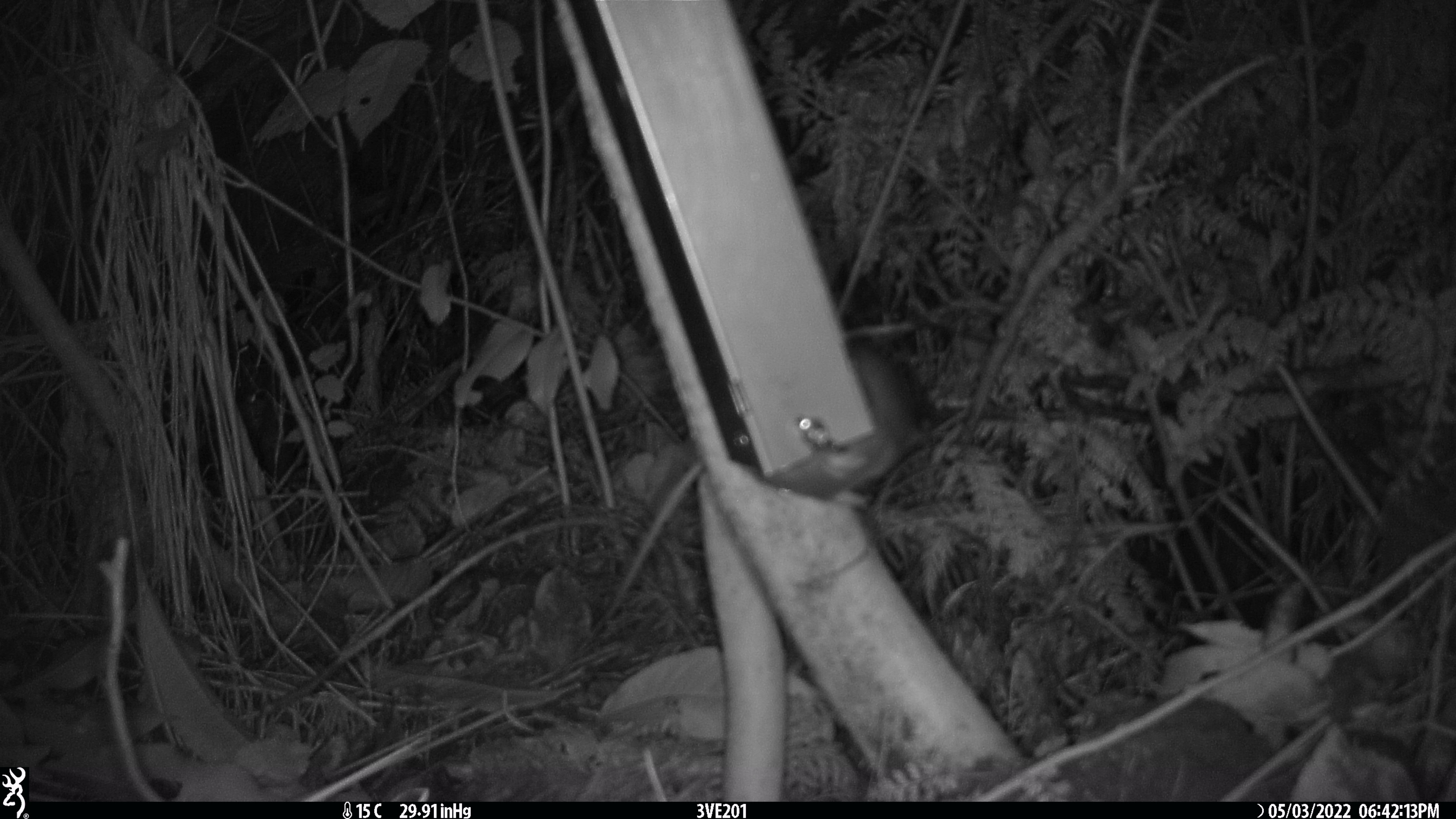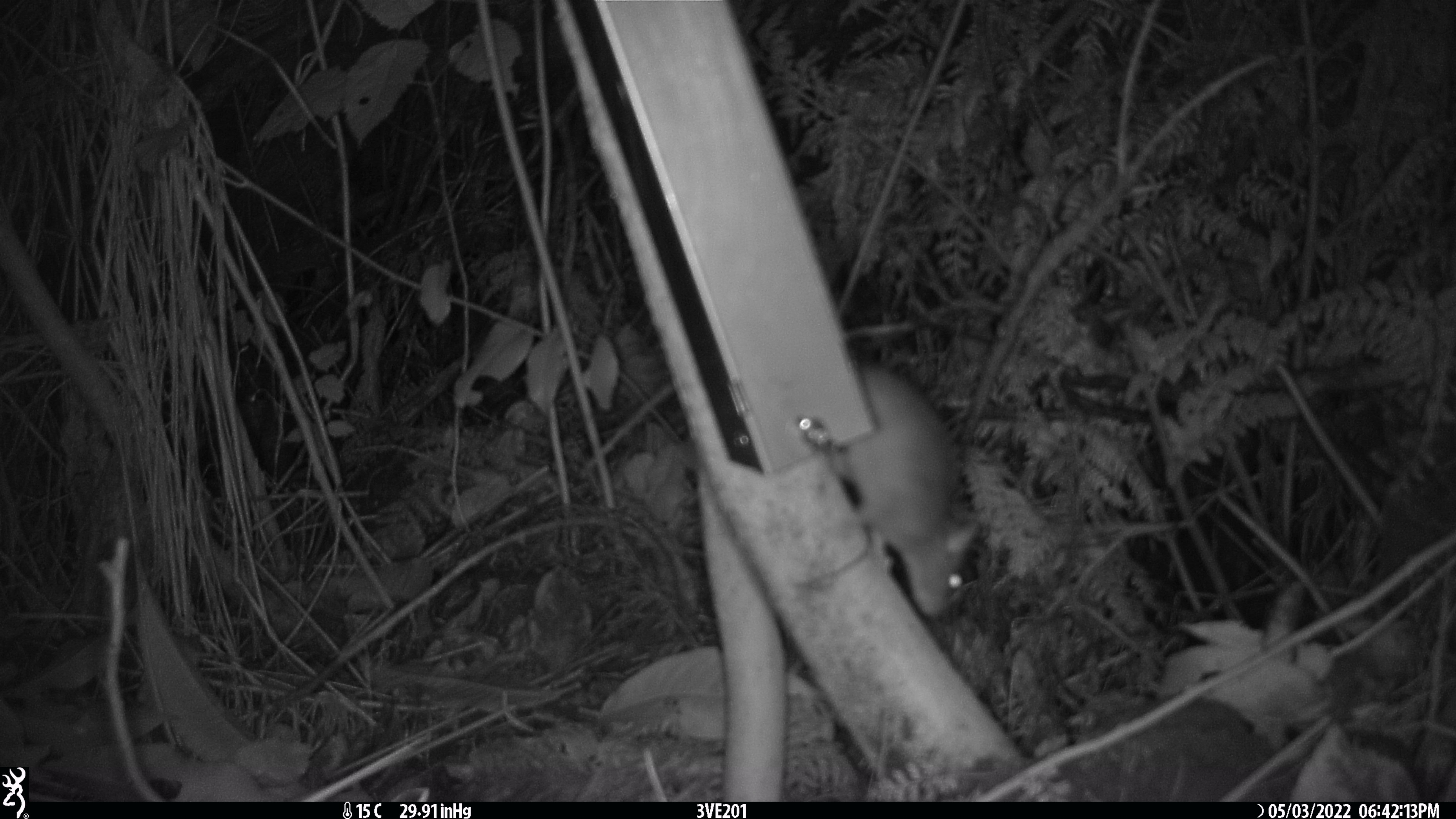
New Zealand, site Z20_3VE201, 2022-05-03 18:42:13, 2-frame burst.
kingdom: Animalia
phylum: Chordata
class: Mammalia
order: Rodentia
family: Muridae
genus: Rattus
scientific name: Rattus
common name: rat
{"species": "rat (Rattus)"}